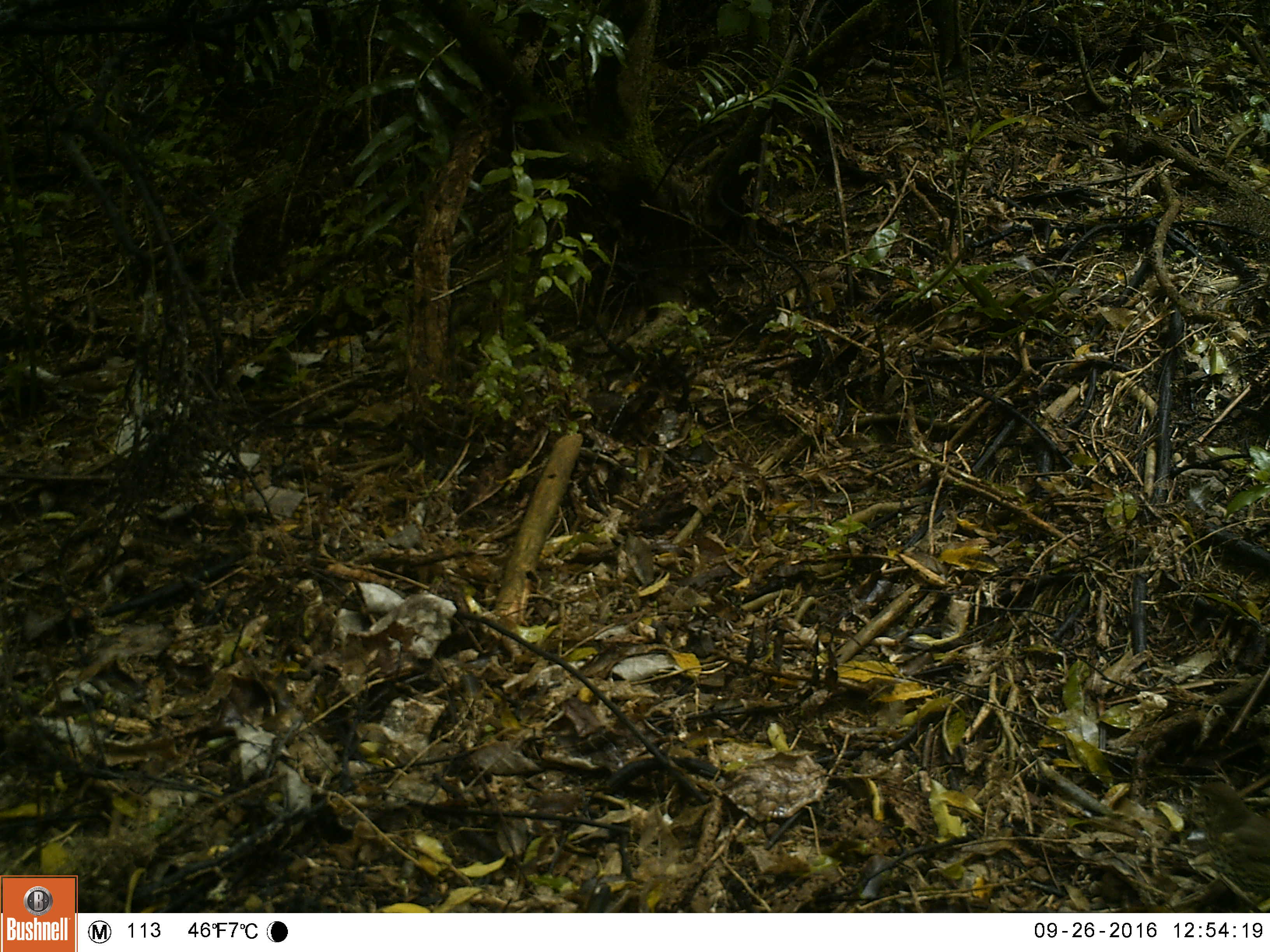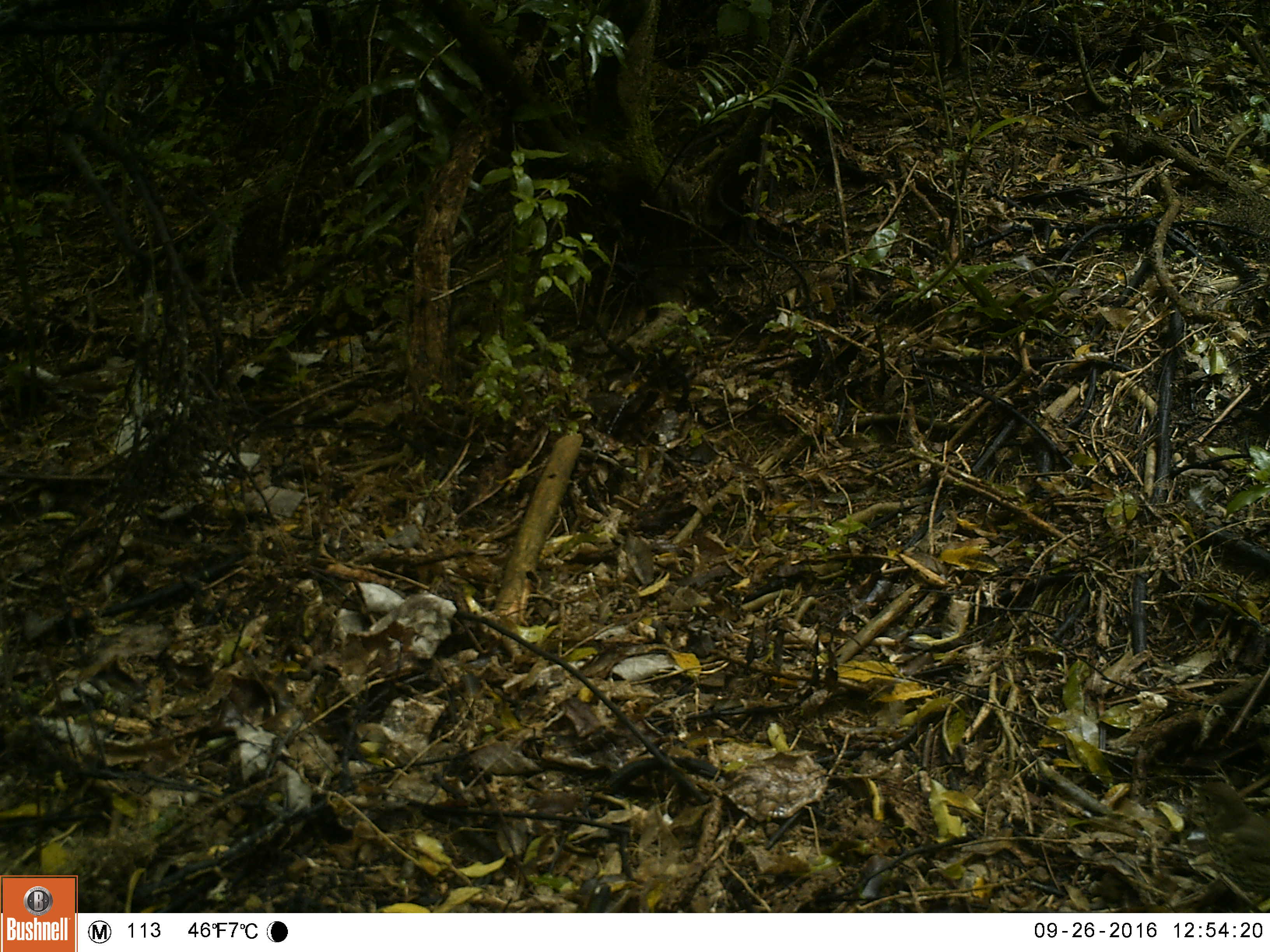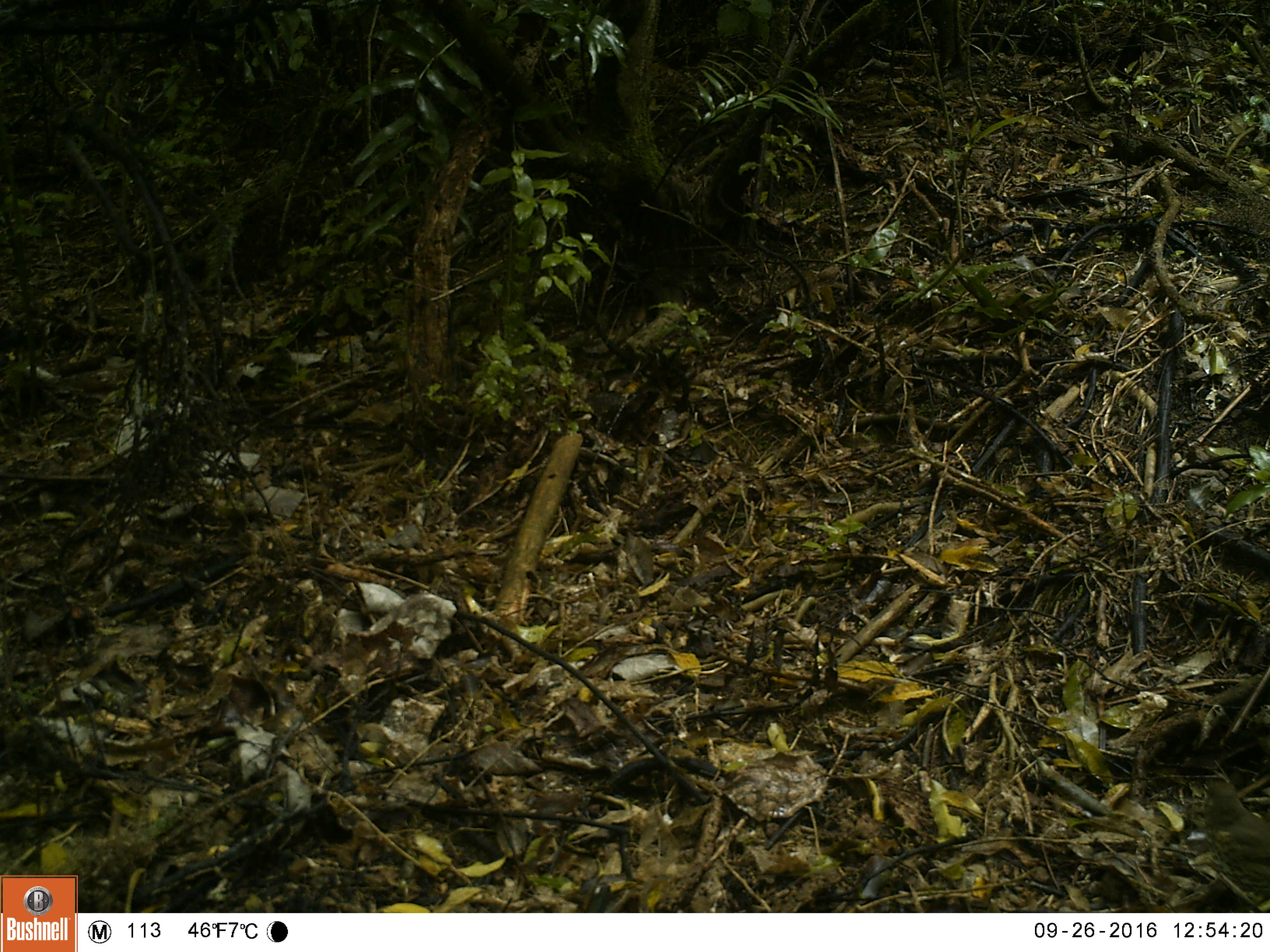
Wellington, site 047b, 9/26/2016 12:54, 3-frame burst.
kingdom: Animalia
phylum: Chordata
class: Aves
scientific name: Aves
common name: bird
Bird (Aves).